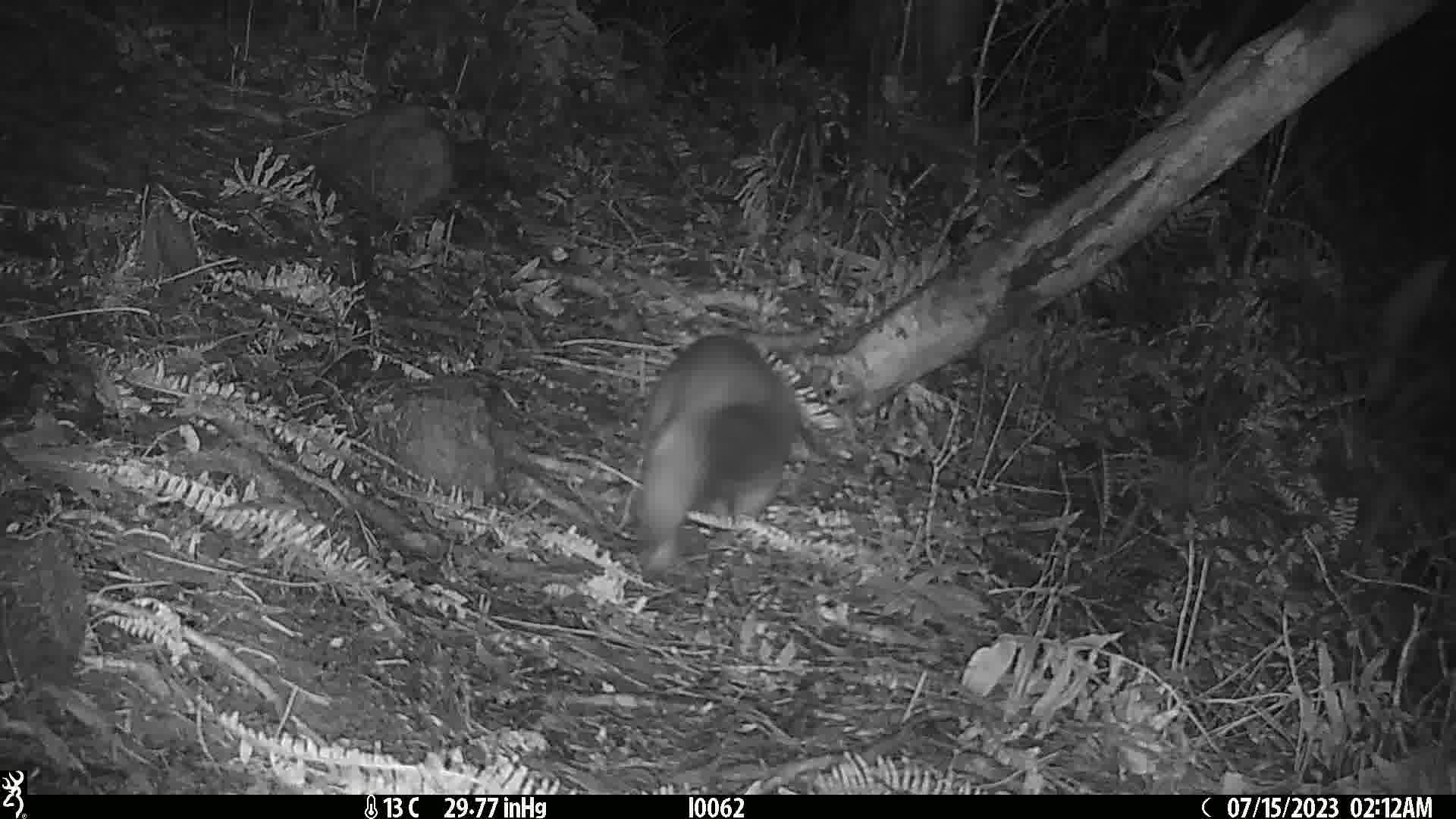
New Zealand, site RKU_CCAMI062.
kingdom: Animalia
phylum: Chordata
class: Mammalia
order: Diprotodontia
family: Phalangeridae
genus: Trichosurus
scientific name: Trichosurus vulpecula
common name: common brushtail possum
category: possum